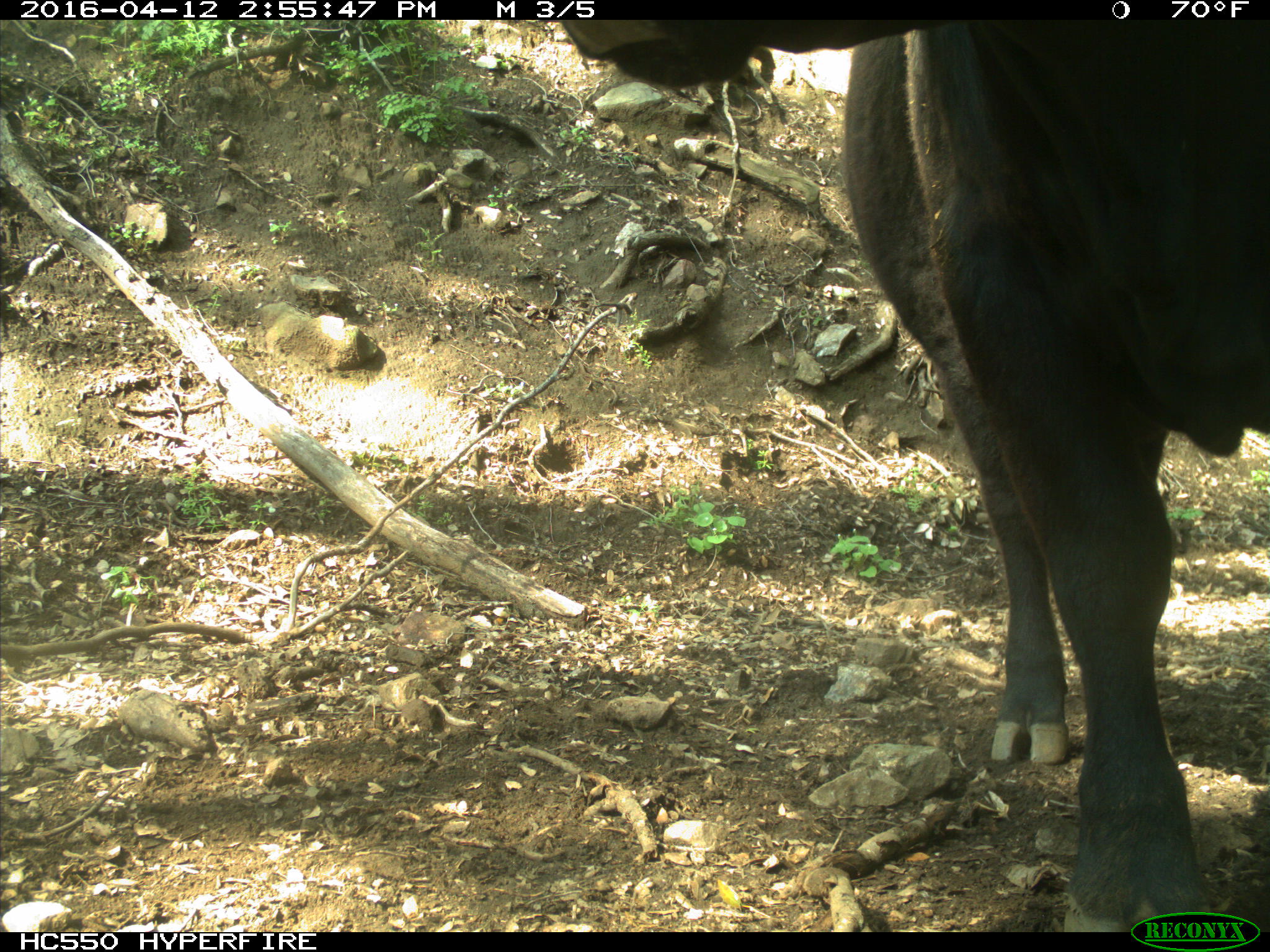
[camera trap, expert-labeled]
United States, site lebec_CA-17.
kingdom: Animalia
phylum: Chordata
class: Mammalia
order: Artiodactyla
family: Bovidae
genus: Bos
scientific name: Bos taurus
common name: domestic cow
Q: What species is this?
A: Bos taurus (domestic cow).